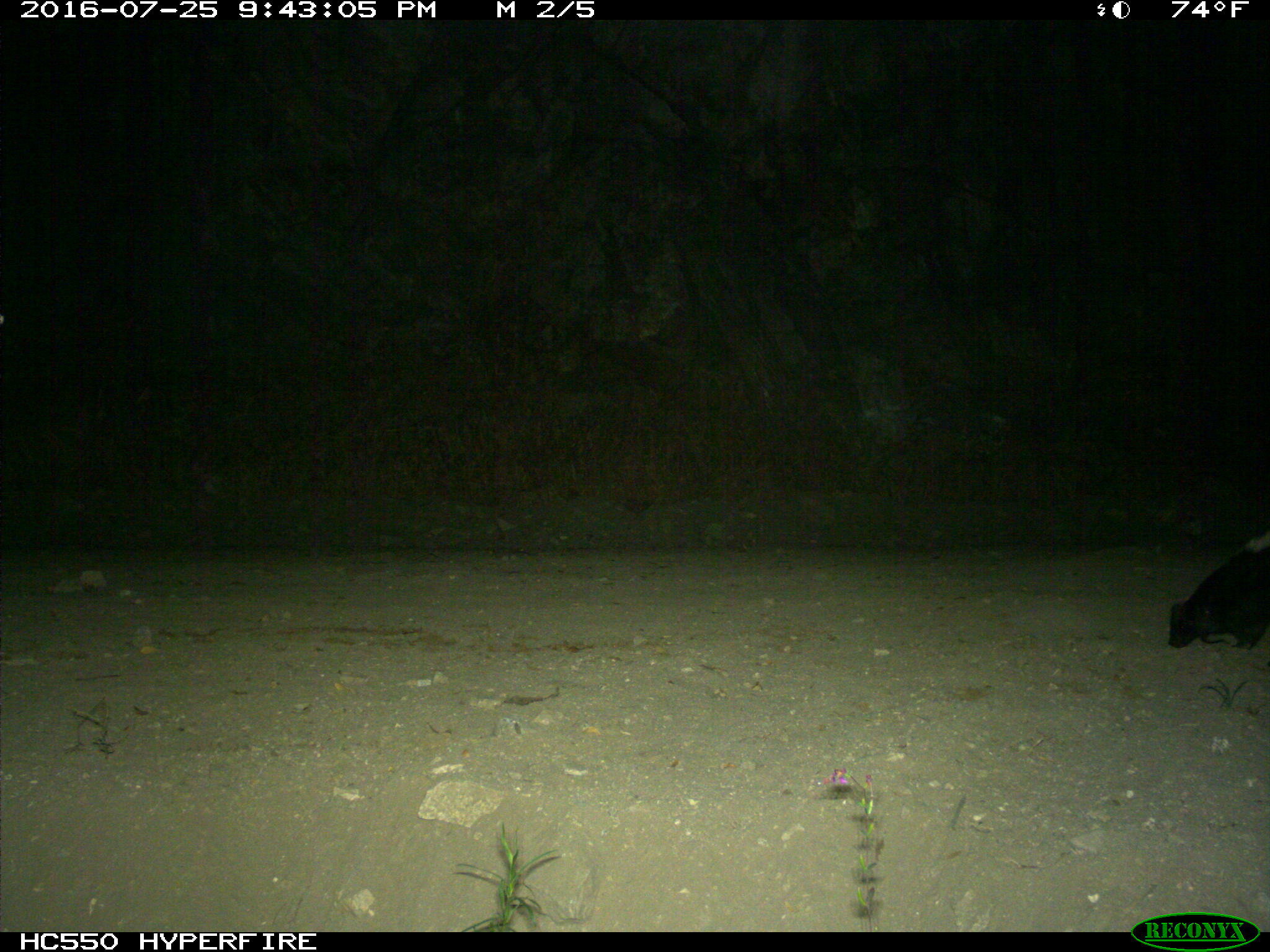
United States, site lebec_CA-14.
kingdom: Animalia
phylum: Chordata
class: Mammalia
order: Carnivora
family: Mephitidae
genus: Mephitis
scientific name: Mephitis mephitis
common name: striped skunk